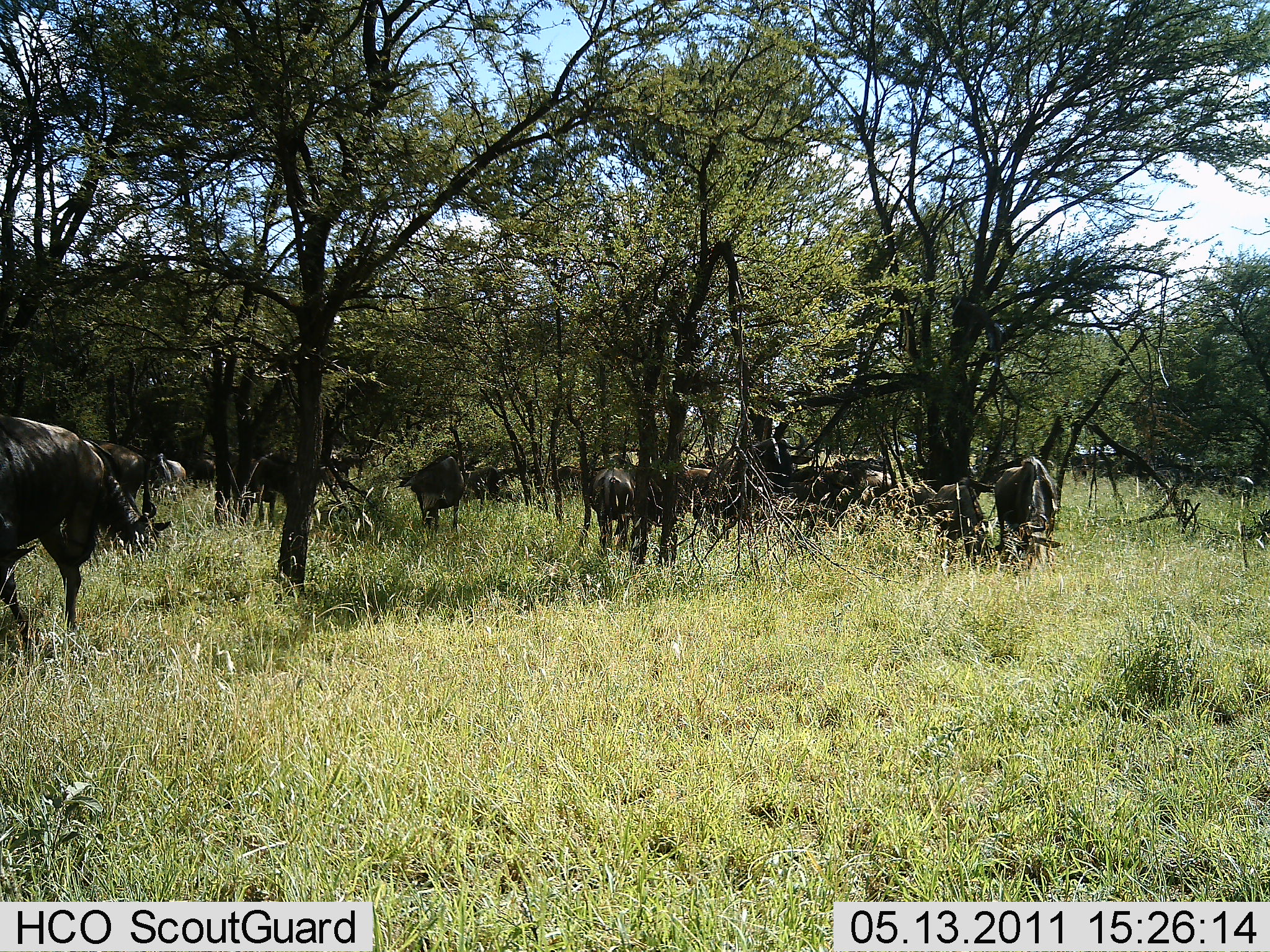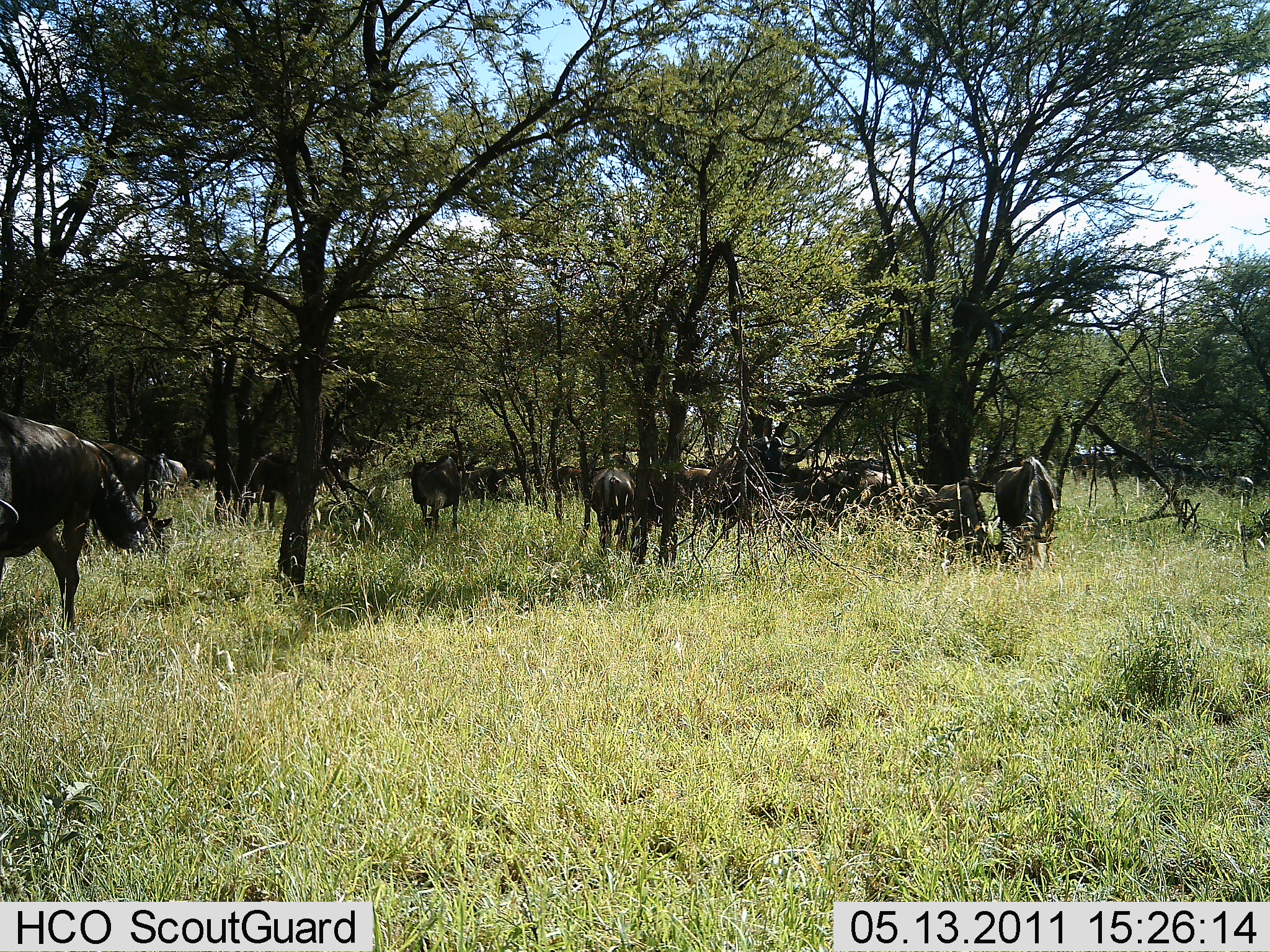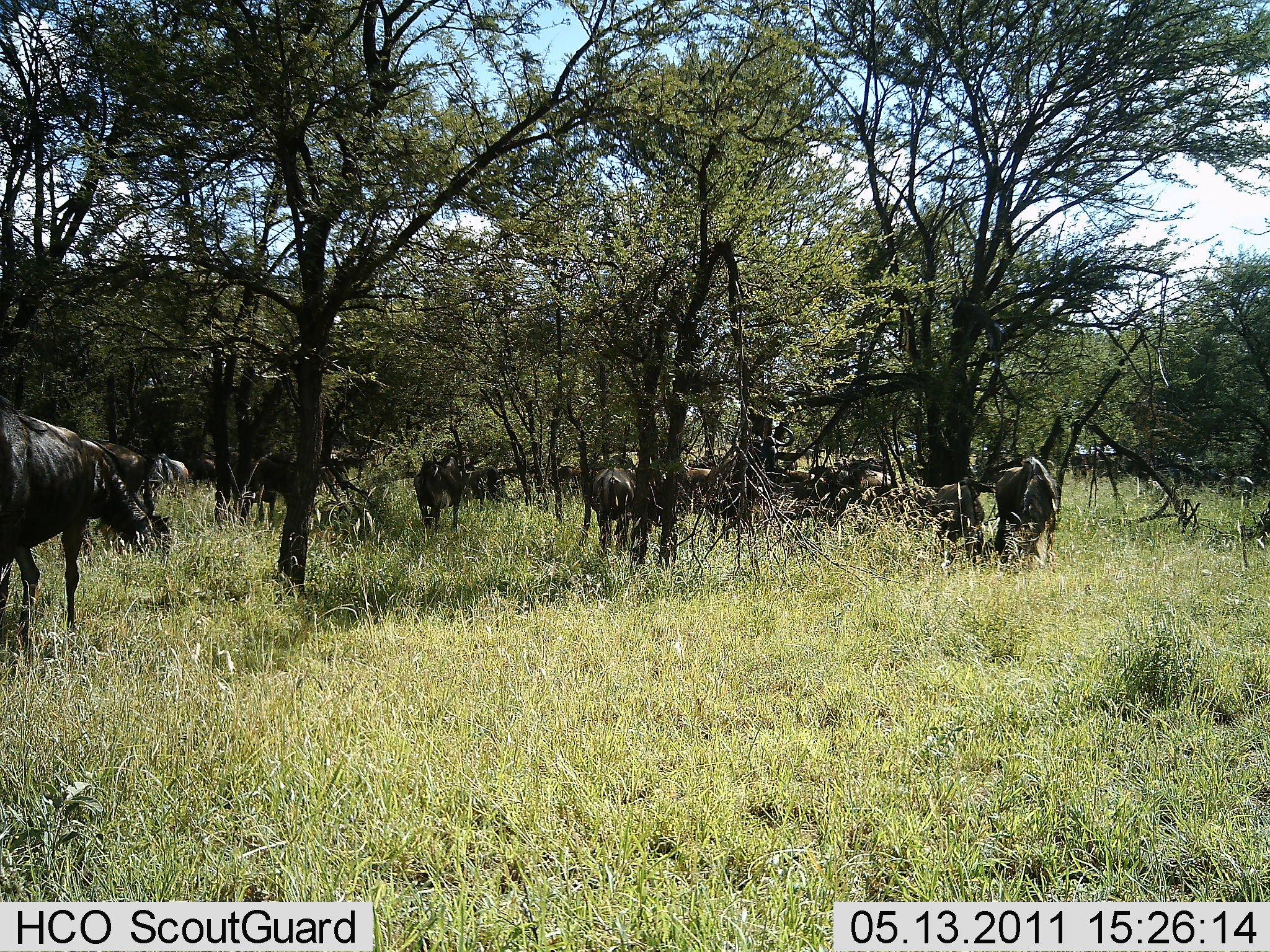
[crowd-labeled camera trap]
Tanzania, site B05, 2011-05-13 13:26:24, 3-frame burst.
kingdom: Animalia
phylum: Chordata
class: Mammalia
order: Artiodactyla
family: Bovidae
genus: Connochaetes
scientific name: Connochaetes taurinus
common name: blue wildebeest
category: wildebeest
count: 10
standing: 60%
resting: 20%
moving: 10%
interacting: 0%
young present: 0%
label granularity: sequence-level